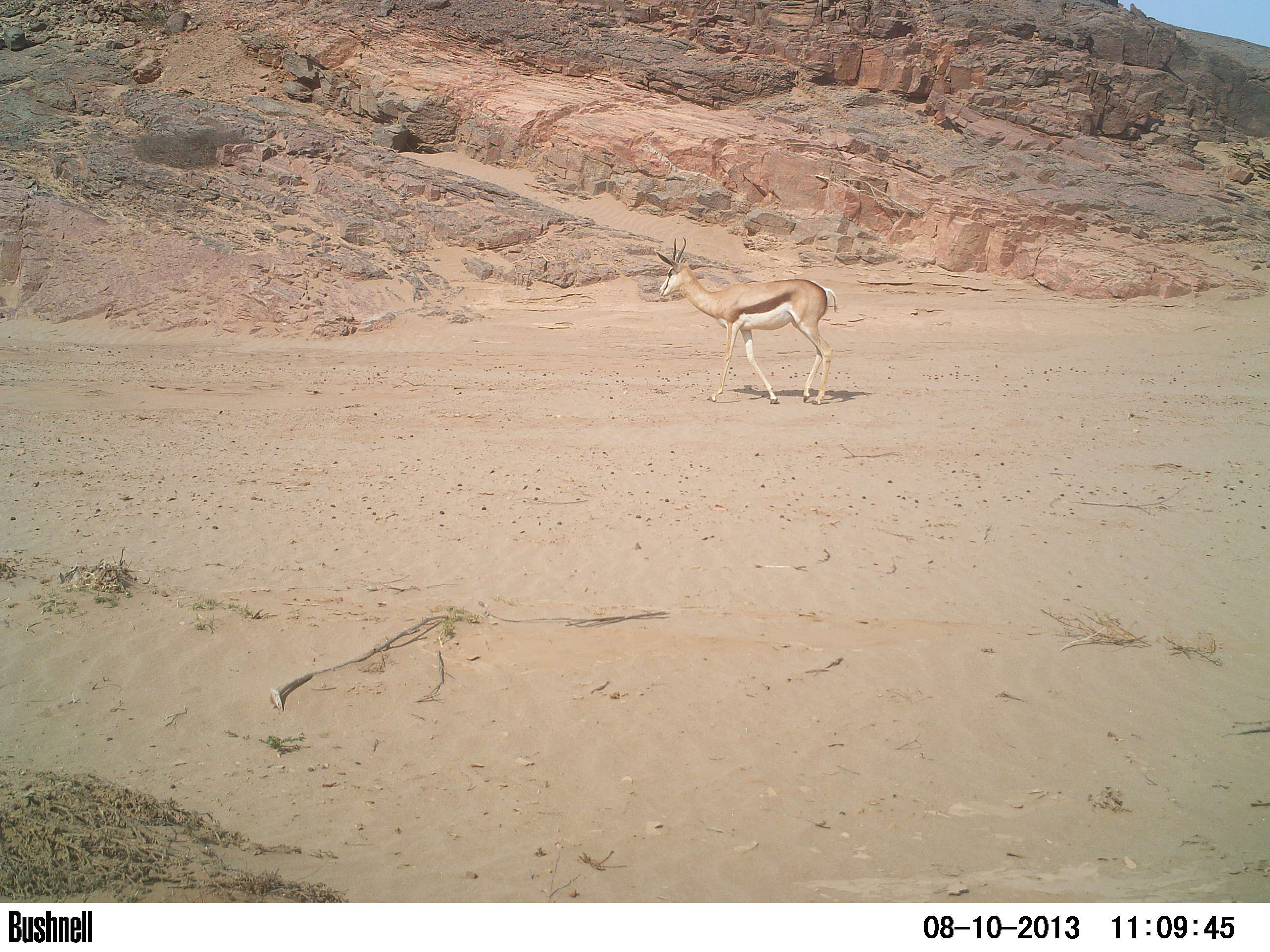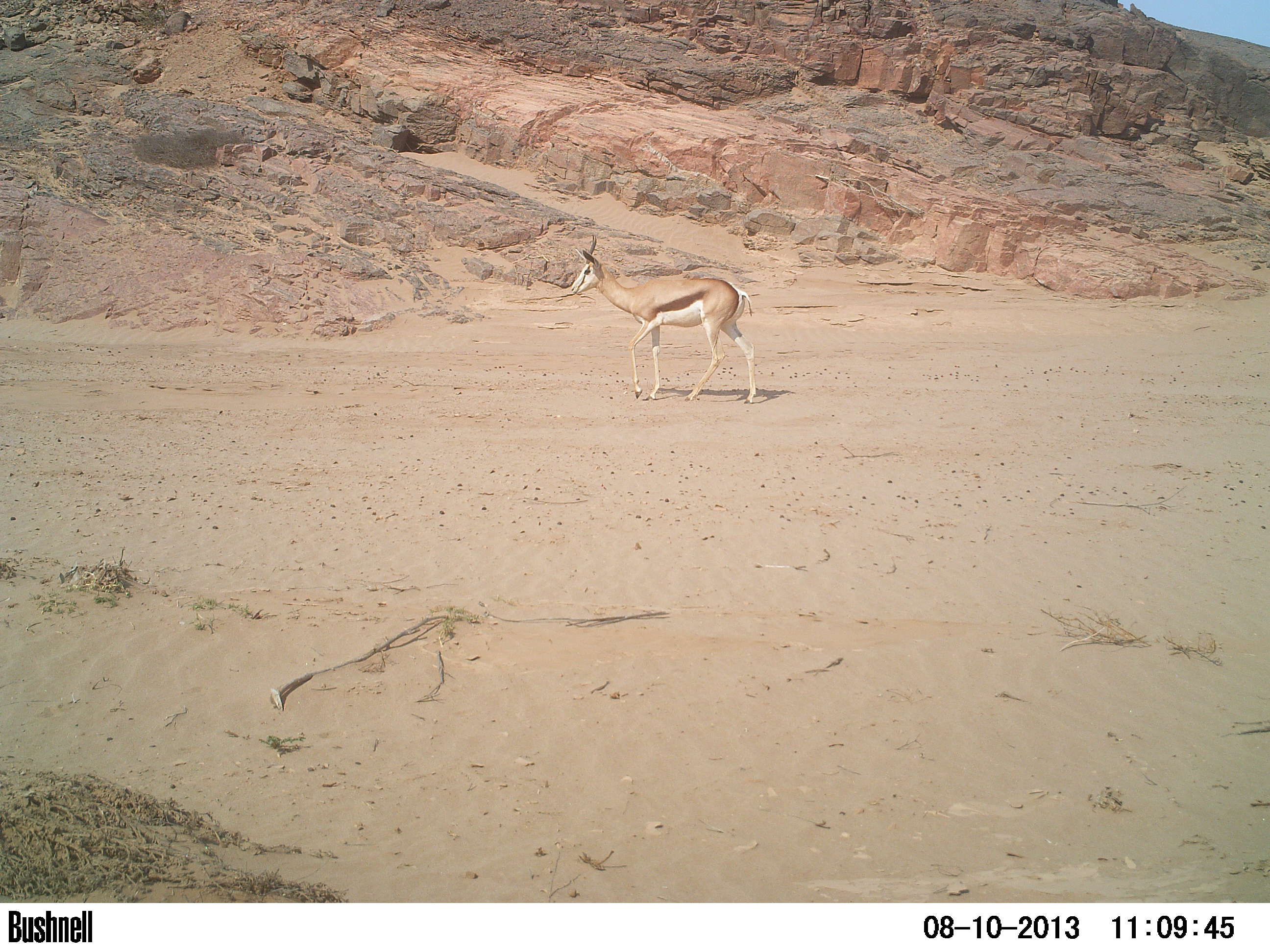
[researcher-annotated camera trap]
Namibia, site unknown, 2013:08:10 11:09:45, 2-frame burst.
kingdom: Animalia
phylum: Chordata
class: Mammalia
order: Artiodactyla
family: Bovidae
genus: Antidorcas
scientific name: Antidorcas marsupialis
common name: springbok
Antidorcas marsupialis (springbok).